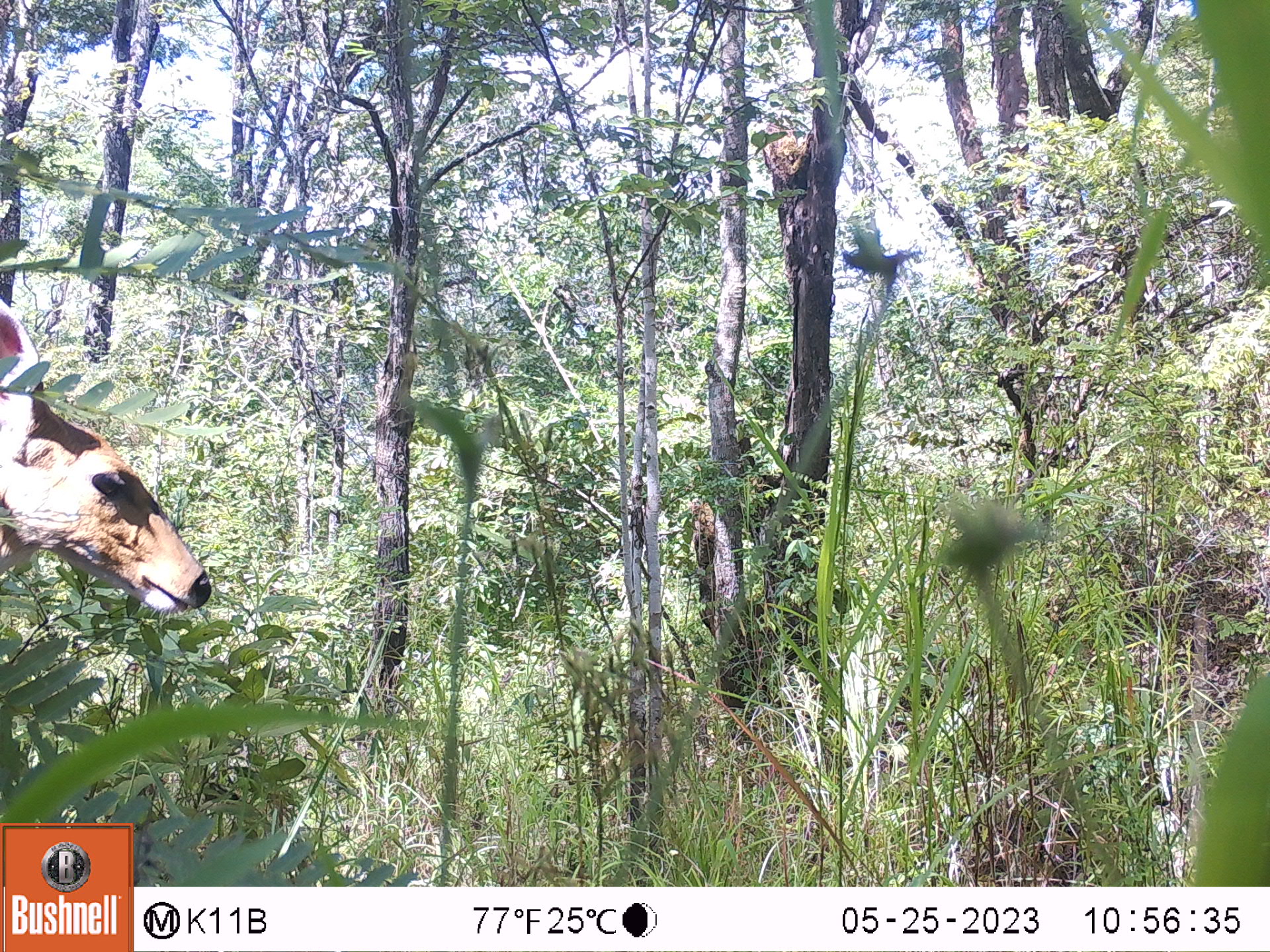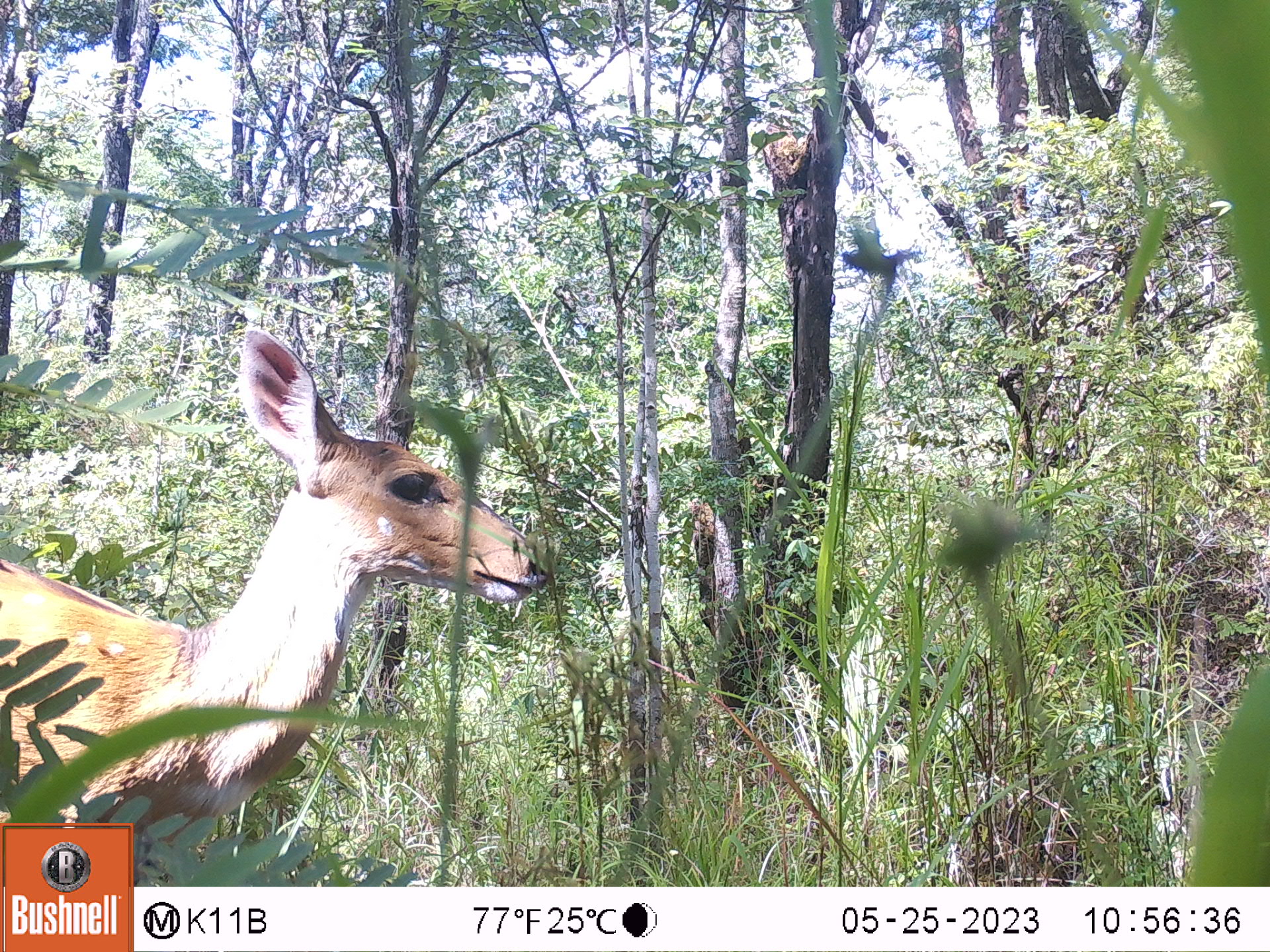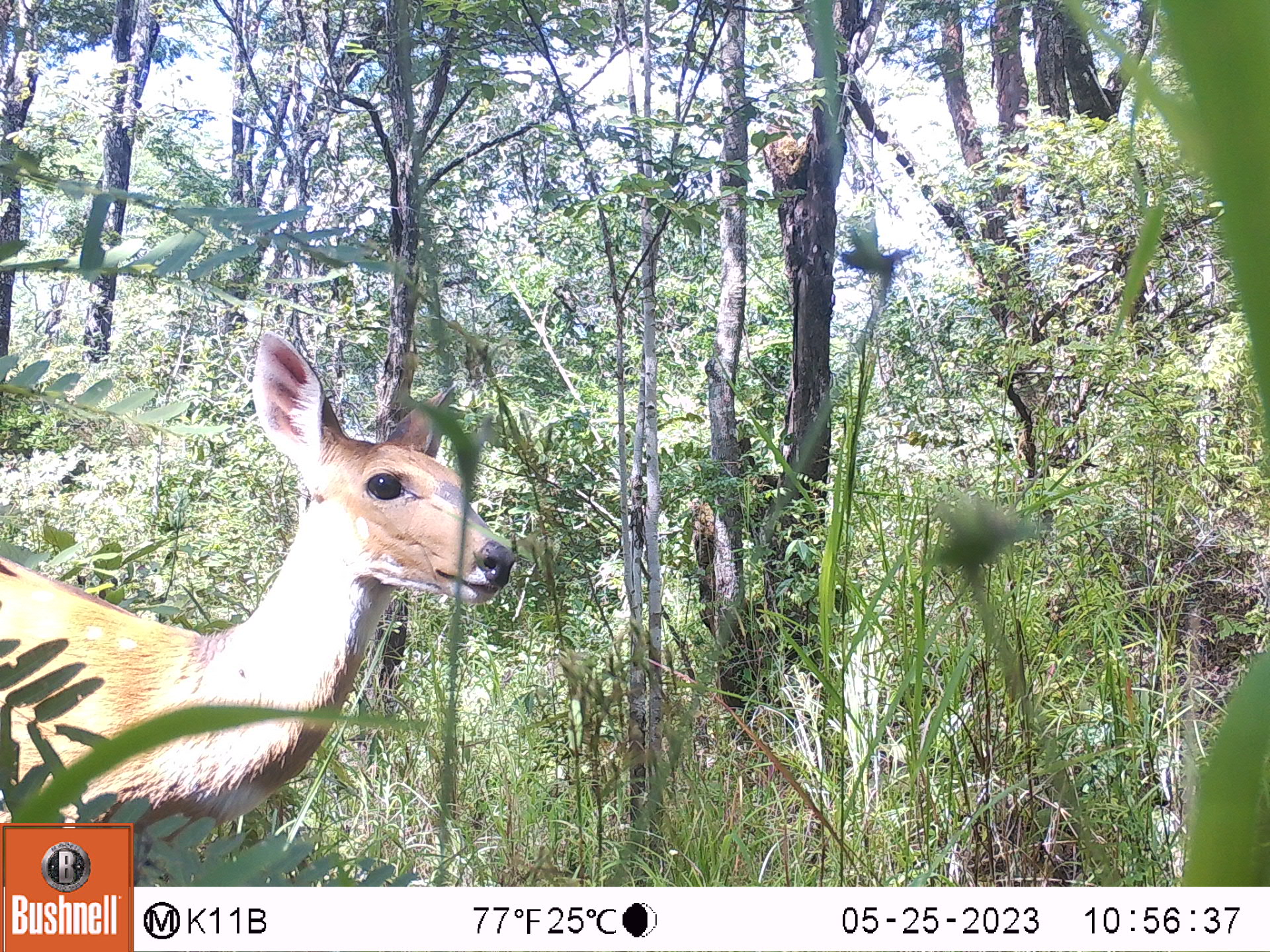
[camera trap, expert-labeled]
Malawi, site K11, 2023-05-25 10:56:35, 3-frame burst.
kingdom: Animalia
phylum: Chordata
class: Mammalia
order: Artiodactyla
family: Bovidae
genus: Tragelaphus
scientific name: Tragelaphus sylvaticus sylvaticus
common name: cape bushbuck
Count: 1.